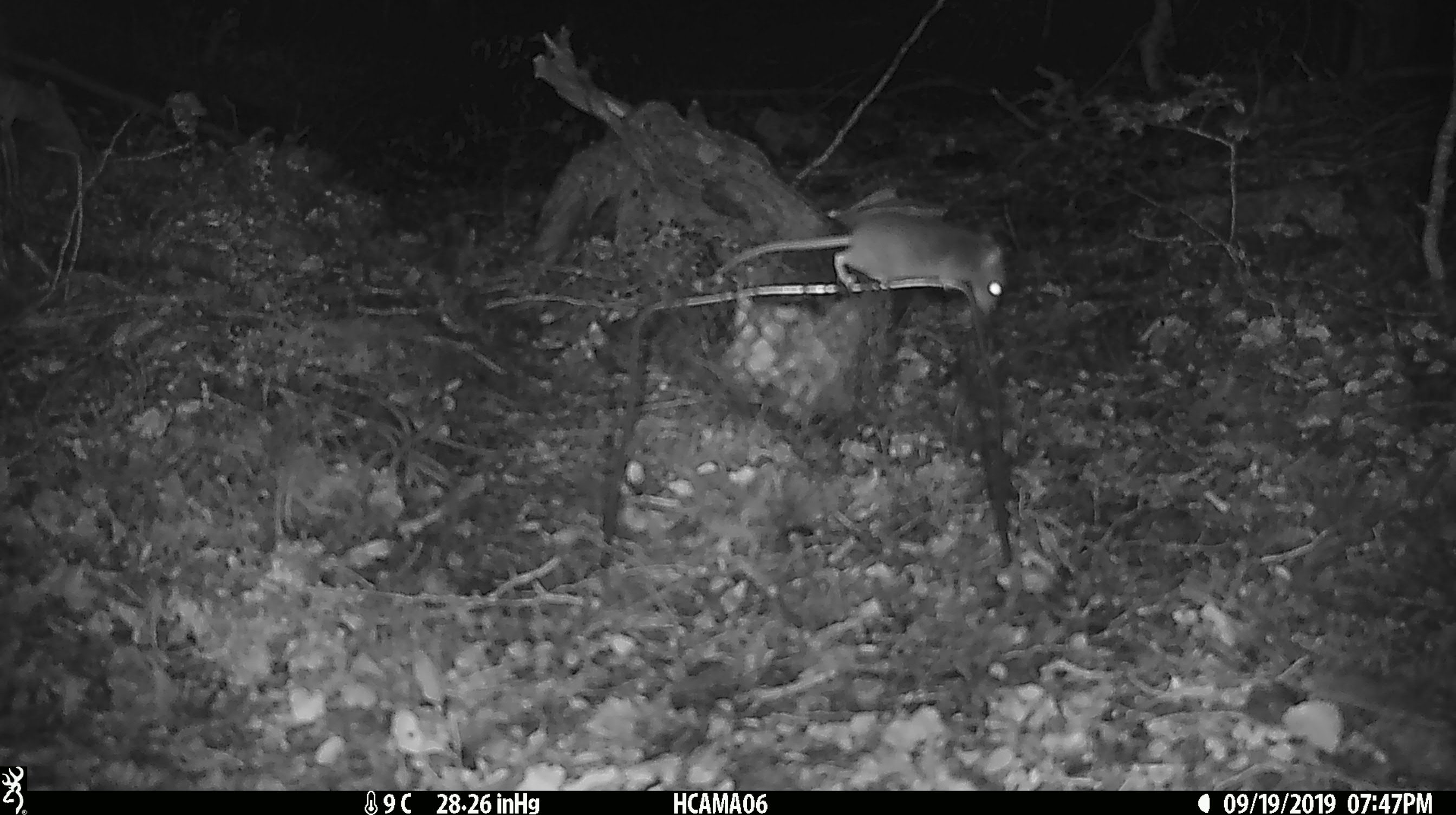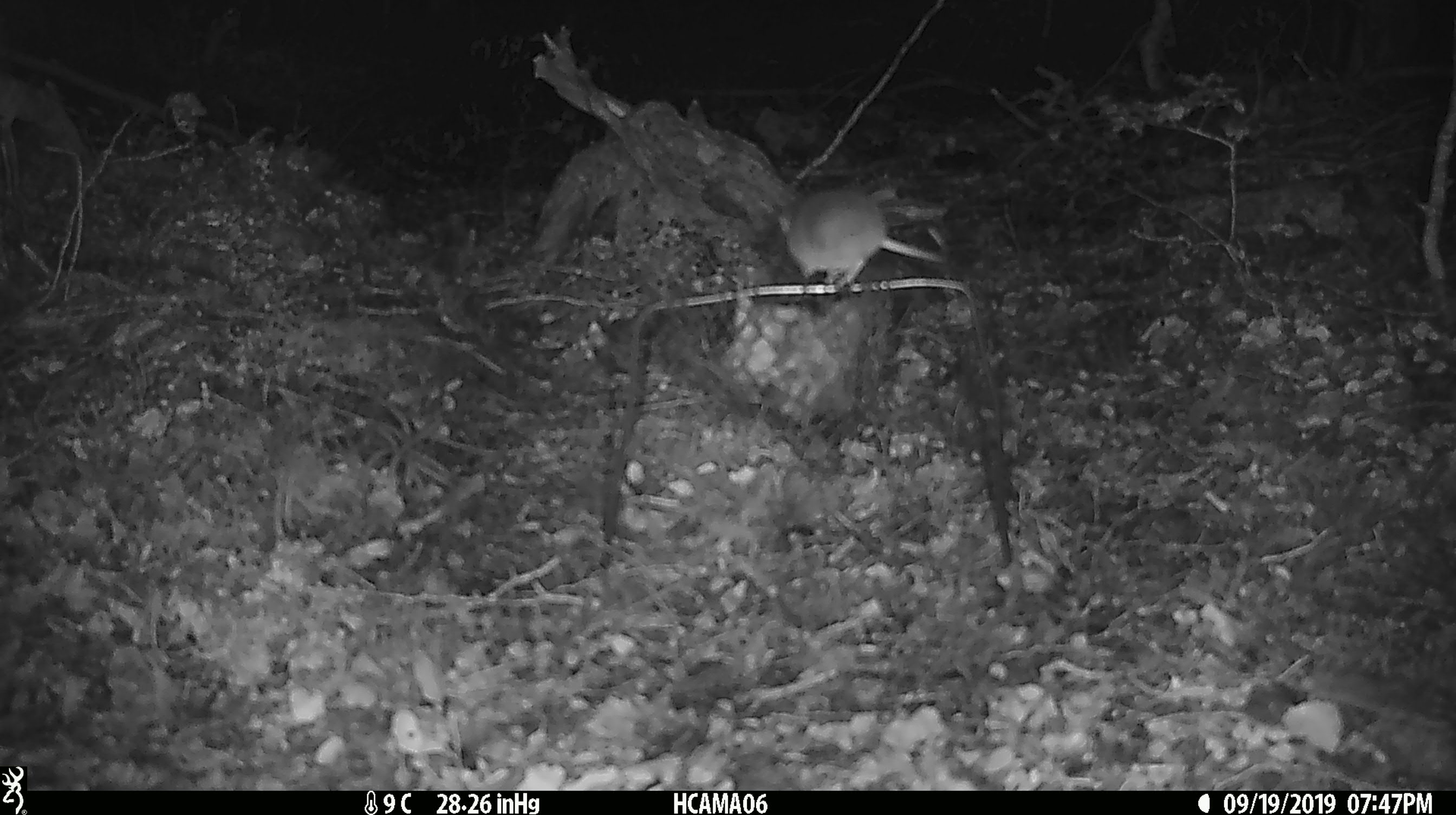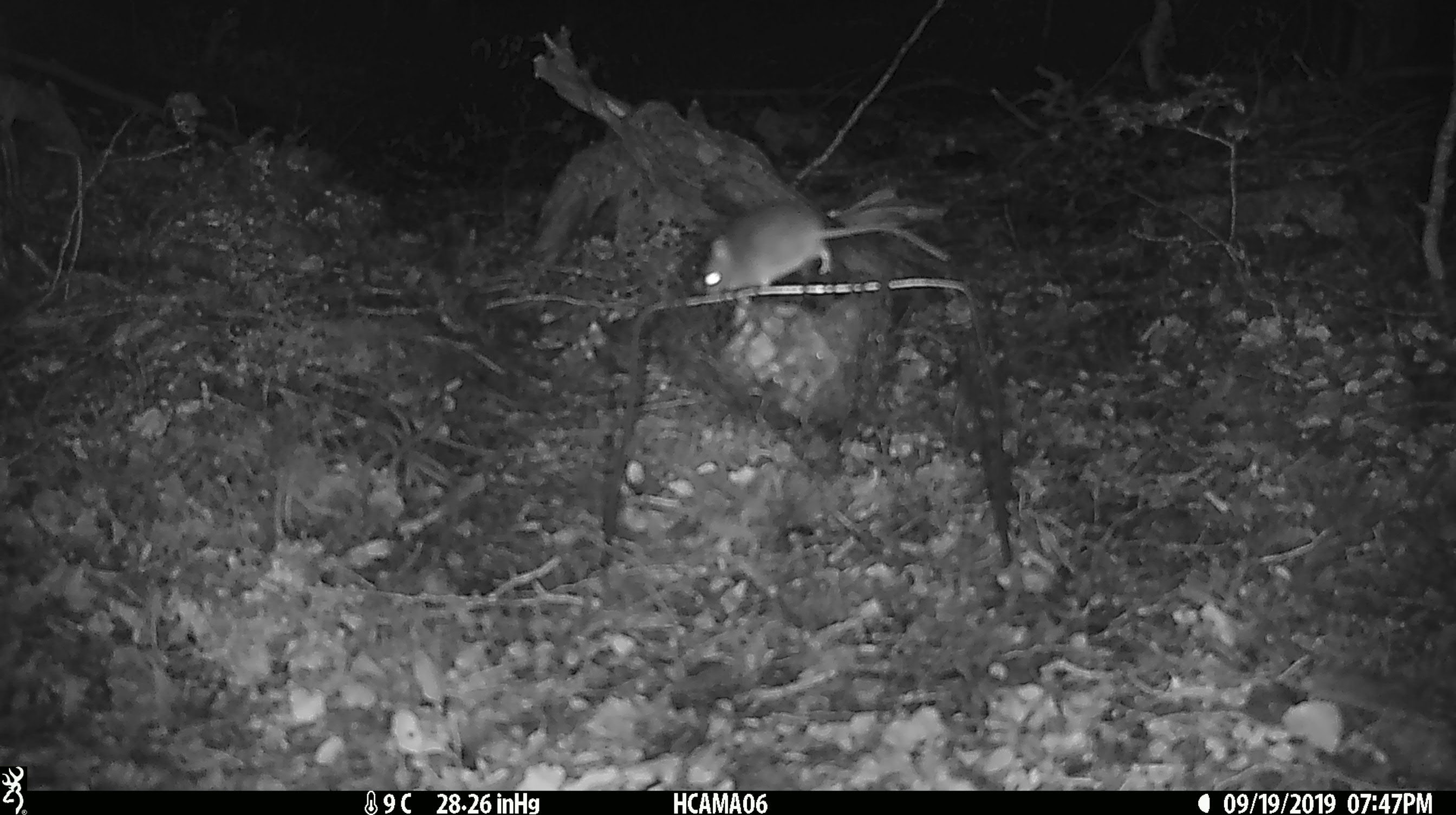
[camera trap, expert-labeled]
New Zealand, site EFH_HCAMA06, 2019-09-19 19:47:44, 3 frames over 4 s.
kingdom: Animalia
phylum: Chordata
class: Mammalia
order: Rodentia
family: Muridae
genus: Mus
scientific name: Mus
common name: mouse